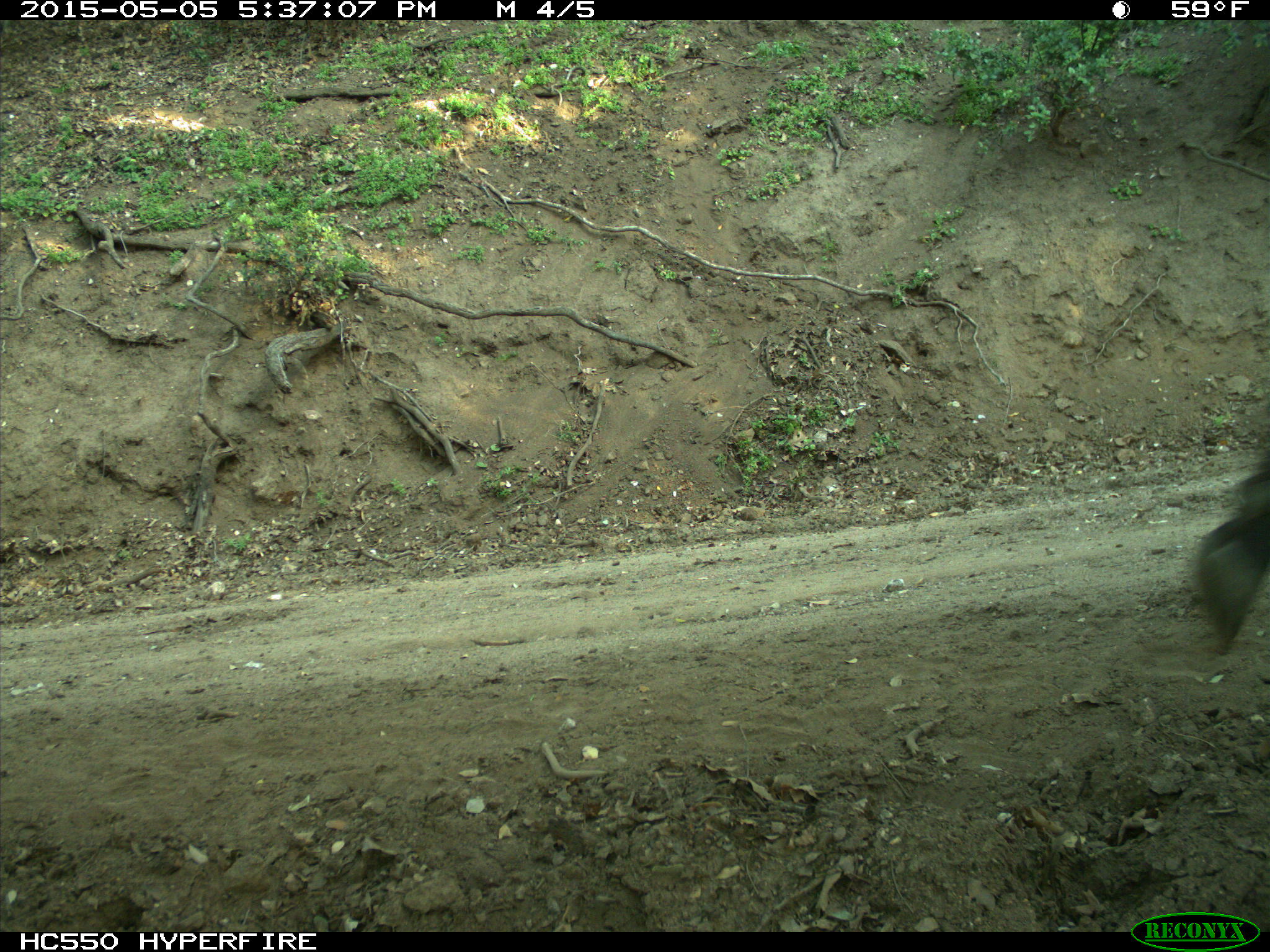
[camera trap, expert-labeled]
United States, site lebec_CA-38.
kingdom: Animalia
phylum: Chordata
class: Mammalia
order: Artiodactyla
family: Bovidae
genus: Bos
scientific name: Bos taurus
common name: domestic cow